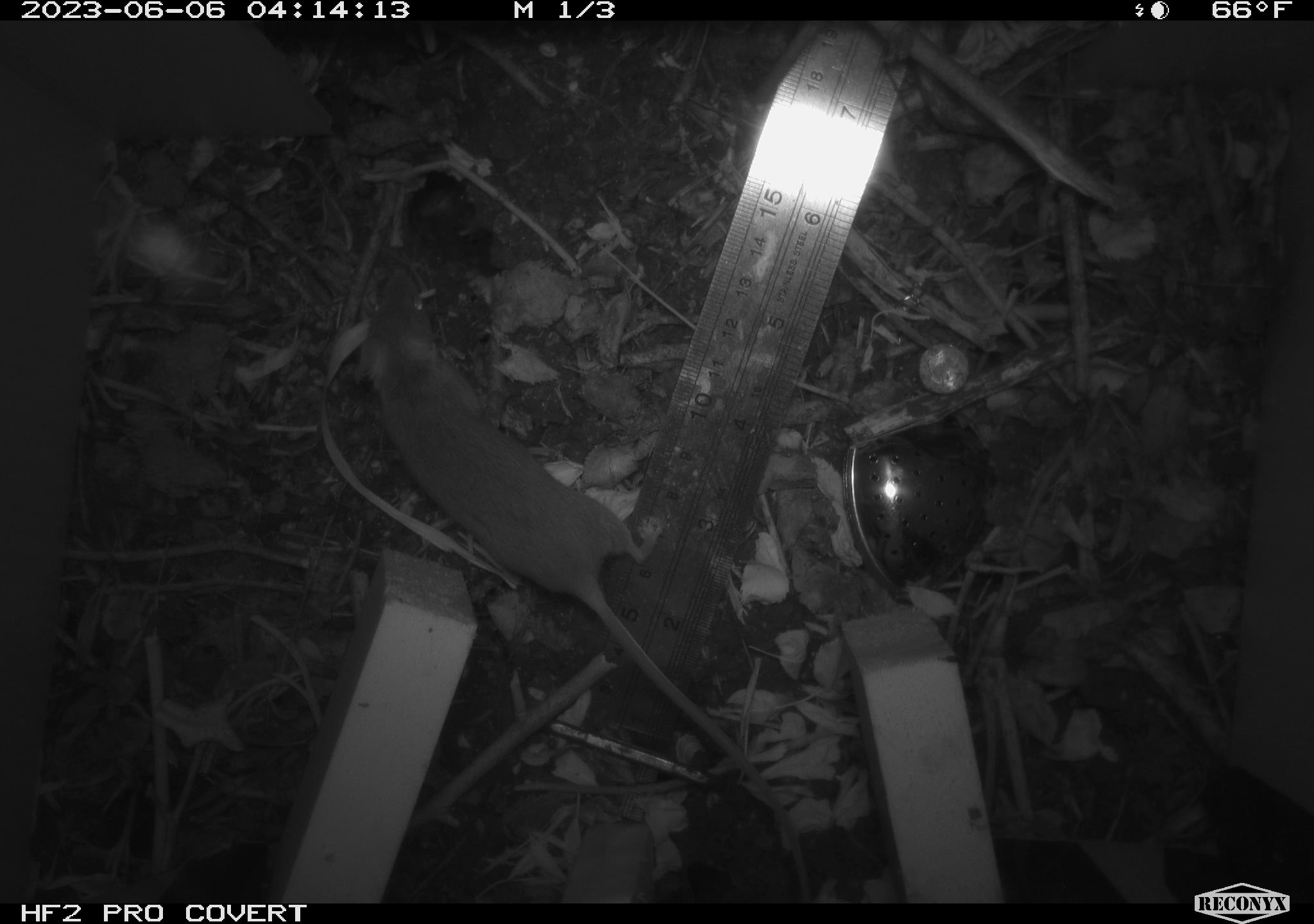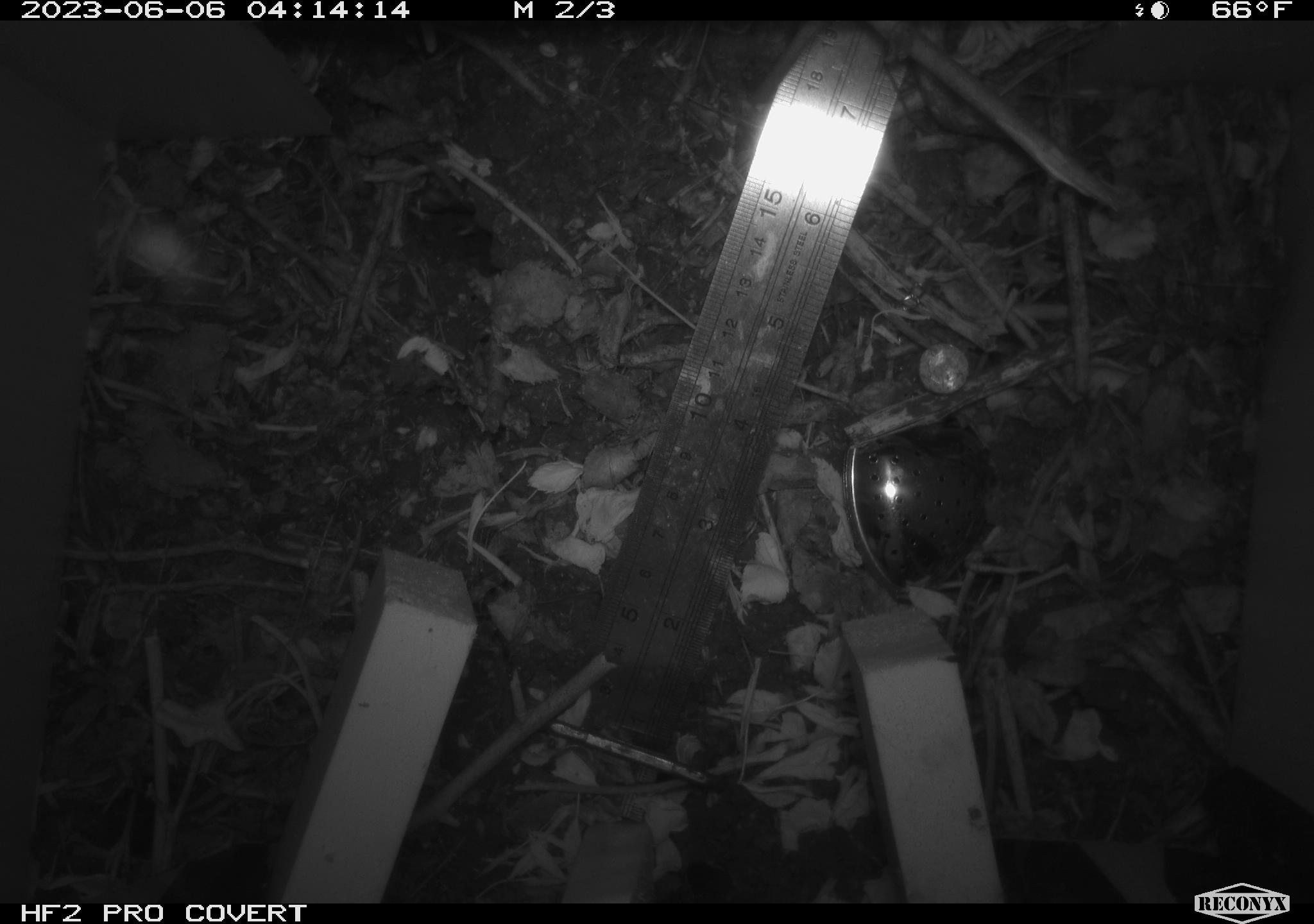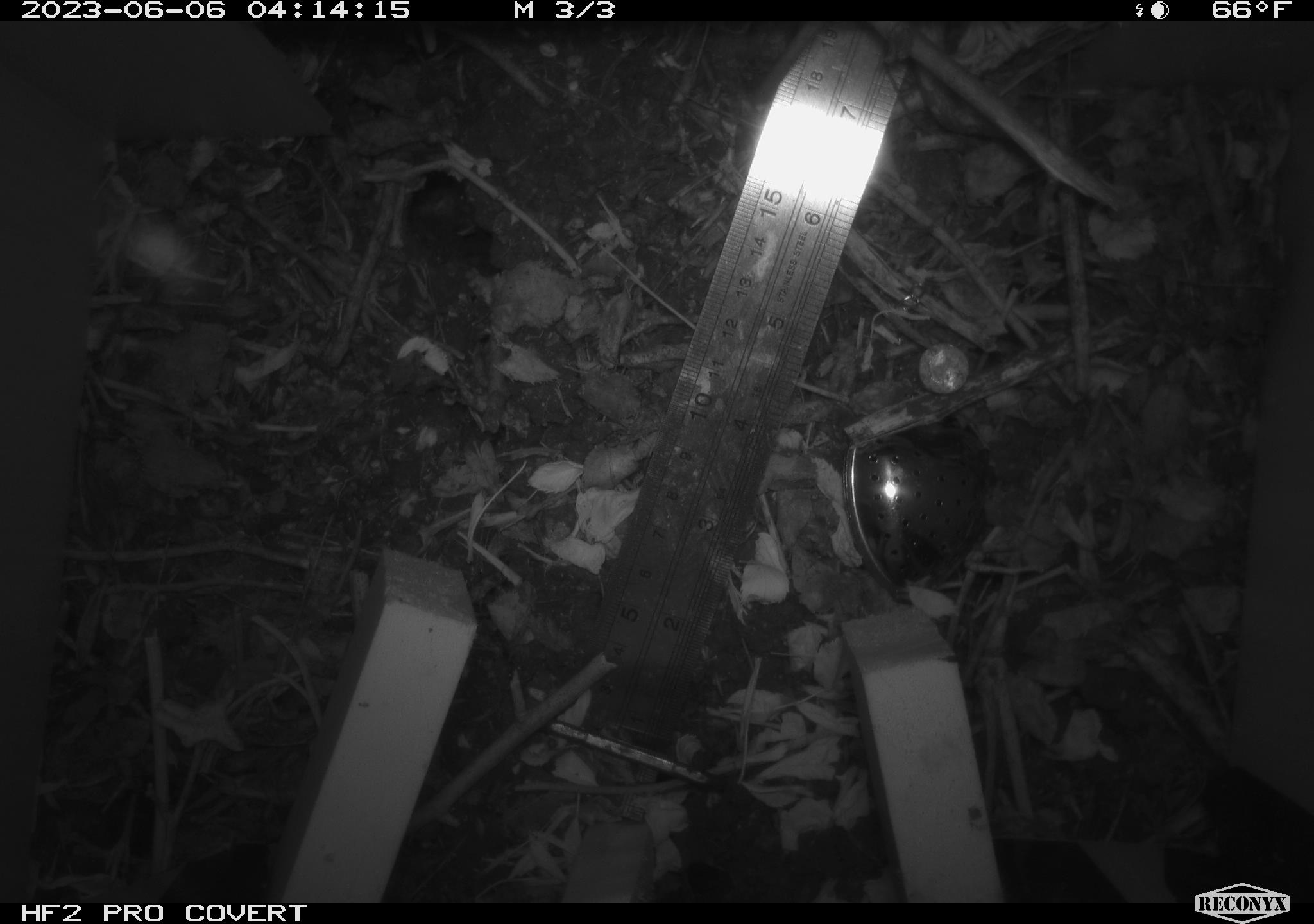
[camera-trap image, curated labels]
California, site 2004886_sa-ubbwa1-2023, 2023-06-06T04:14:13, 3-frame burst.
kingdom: Animalia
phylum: Chordata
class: Mammalia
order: Rodentia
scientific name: Rodentia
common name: rodent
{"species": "rodent (Rodentia)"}